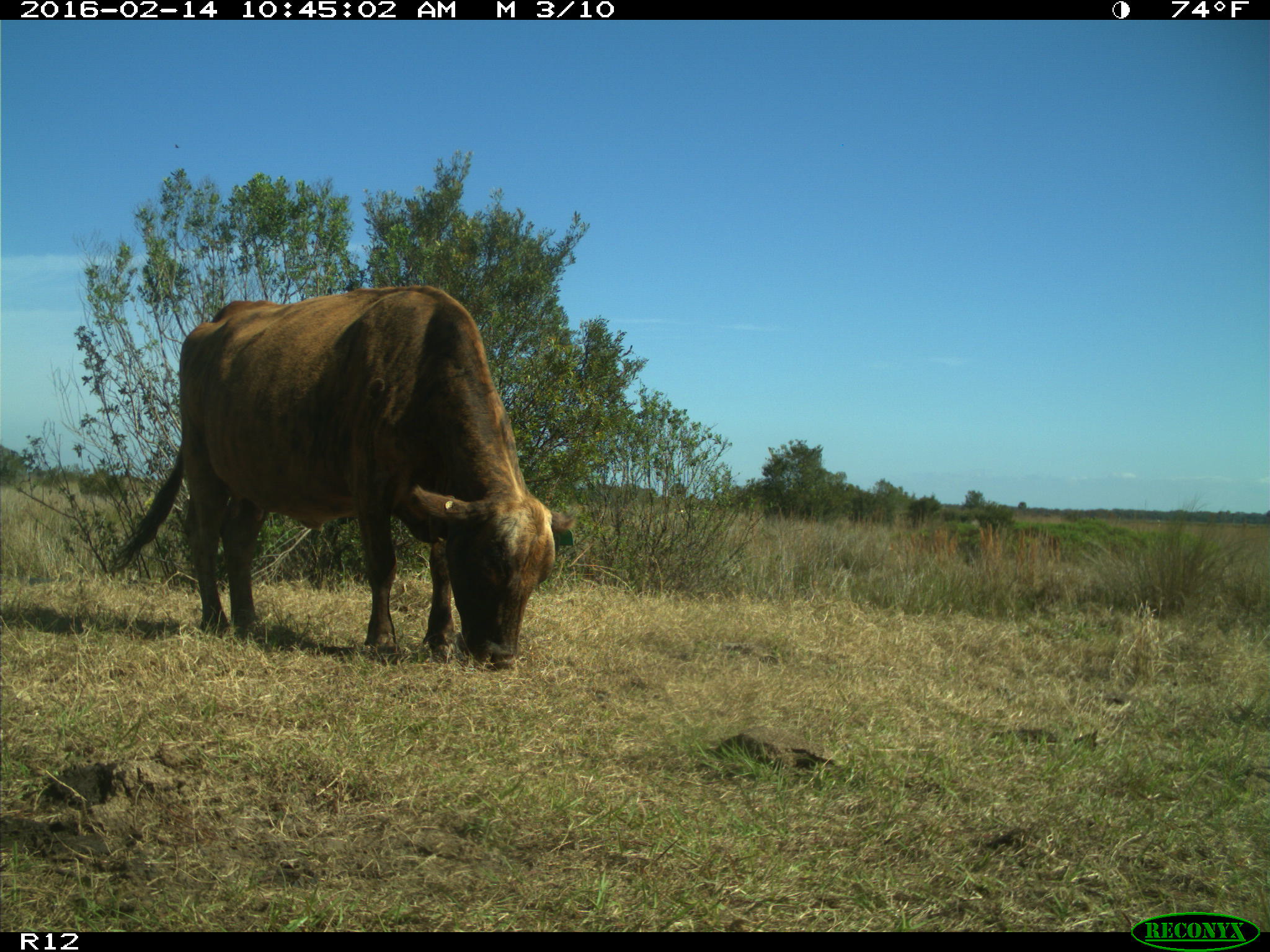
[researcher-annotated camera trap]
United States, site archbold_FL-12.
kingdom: Animalia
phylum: Chordata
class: Mammalia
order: Artiodactyla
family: Bovidae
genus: Bos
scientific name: Bos taurus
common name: domestic cow